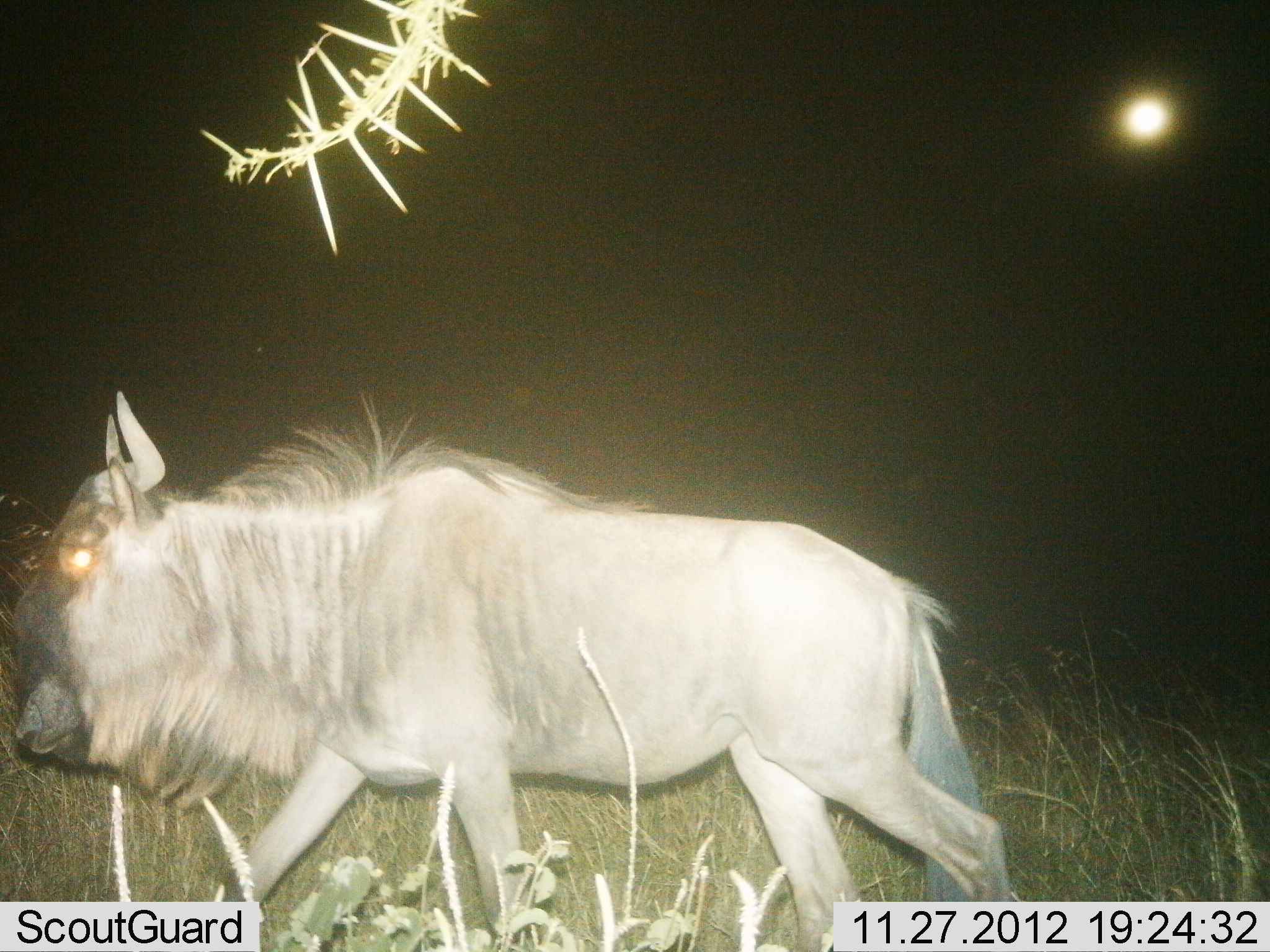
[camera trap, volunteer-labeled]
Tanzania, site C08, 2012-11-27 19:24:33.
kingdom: Animalia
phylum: Chordata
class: Mammalia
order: Artiodactyla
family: Bovidae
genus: Connochaetes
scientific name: Connochaetes taurinus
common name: blue wildebeest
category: wildebeest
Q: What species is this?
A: Wildebeest (blue wildebeest) (Connochaetes taurinus).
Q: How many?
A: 1.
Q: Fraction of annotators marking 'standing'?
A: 20%.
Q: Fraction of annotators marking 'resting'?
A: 0%.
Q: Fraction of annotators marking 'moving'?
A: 80%.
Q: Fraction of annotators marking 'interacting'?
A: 0%.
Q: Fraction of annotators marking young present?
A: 0%.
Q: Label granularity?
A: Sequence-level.